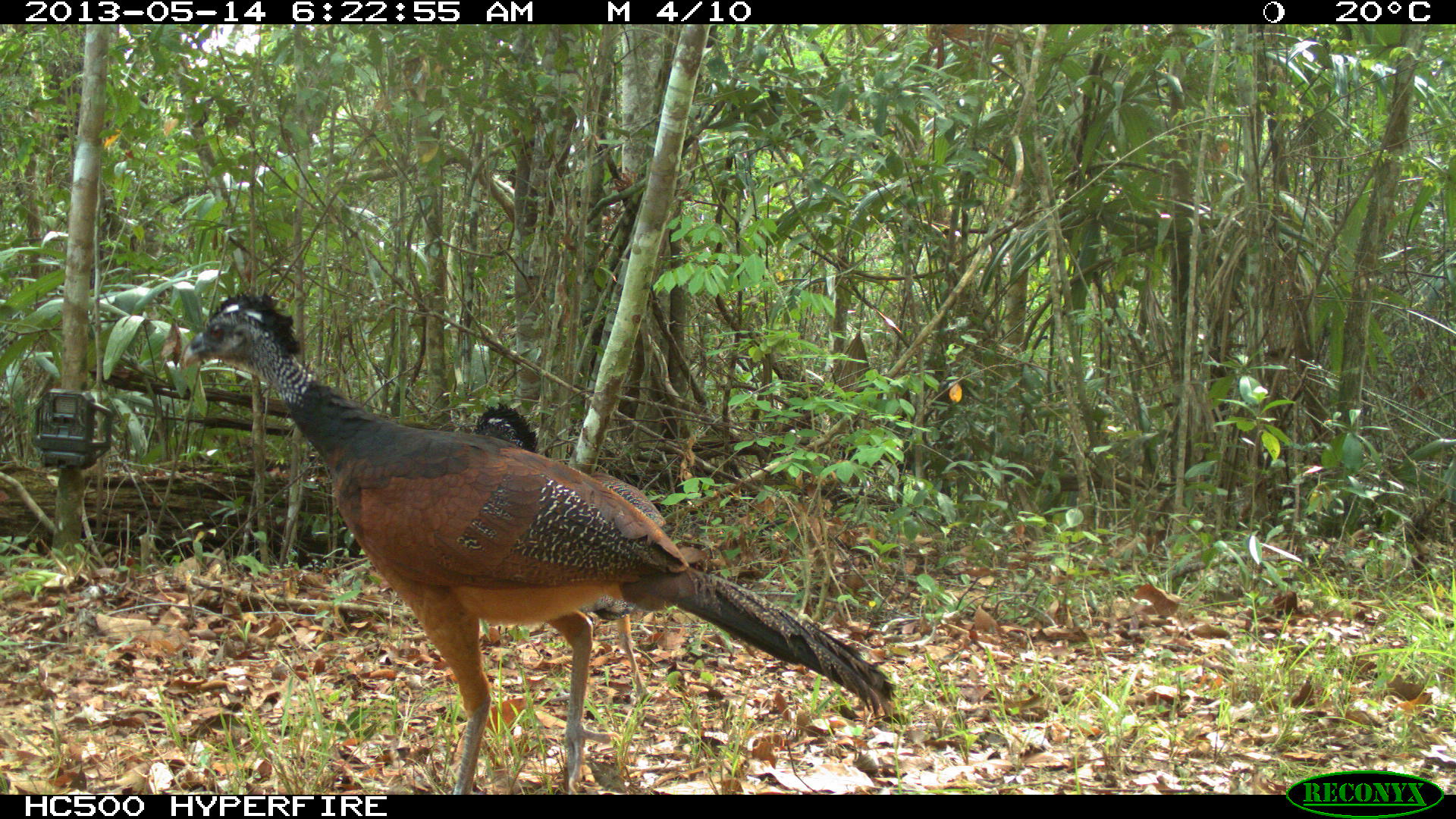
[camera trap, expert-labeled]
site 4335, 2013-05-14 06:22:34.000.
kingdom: Animalia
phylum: Chordata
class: Aves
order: Galliformes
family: Cracidae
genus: Crax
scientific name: Crax rubra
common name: great curassow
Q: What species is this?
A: Crax rubra (great curassow).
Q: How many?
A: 2.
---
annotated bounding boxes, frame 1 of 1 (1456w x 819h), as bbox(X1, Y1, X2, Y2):
crax rubra: bbox(178, 293, 897, 795); bbox(469, 400, 668, 703)